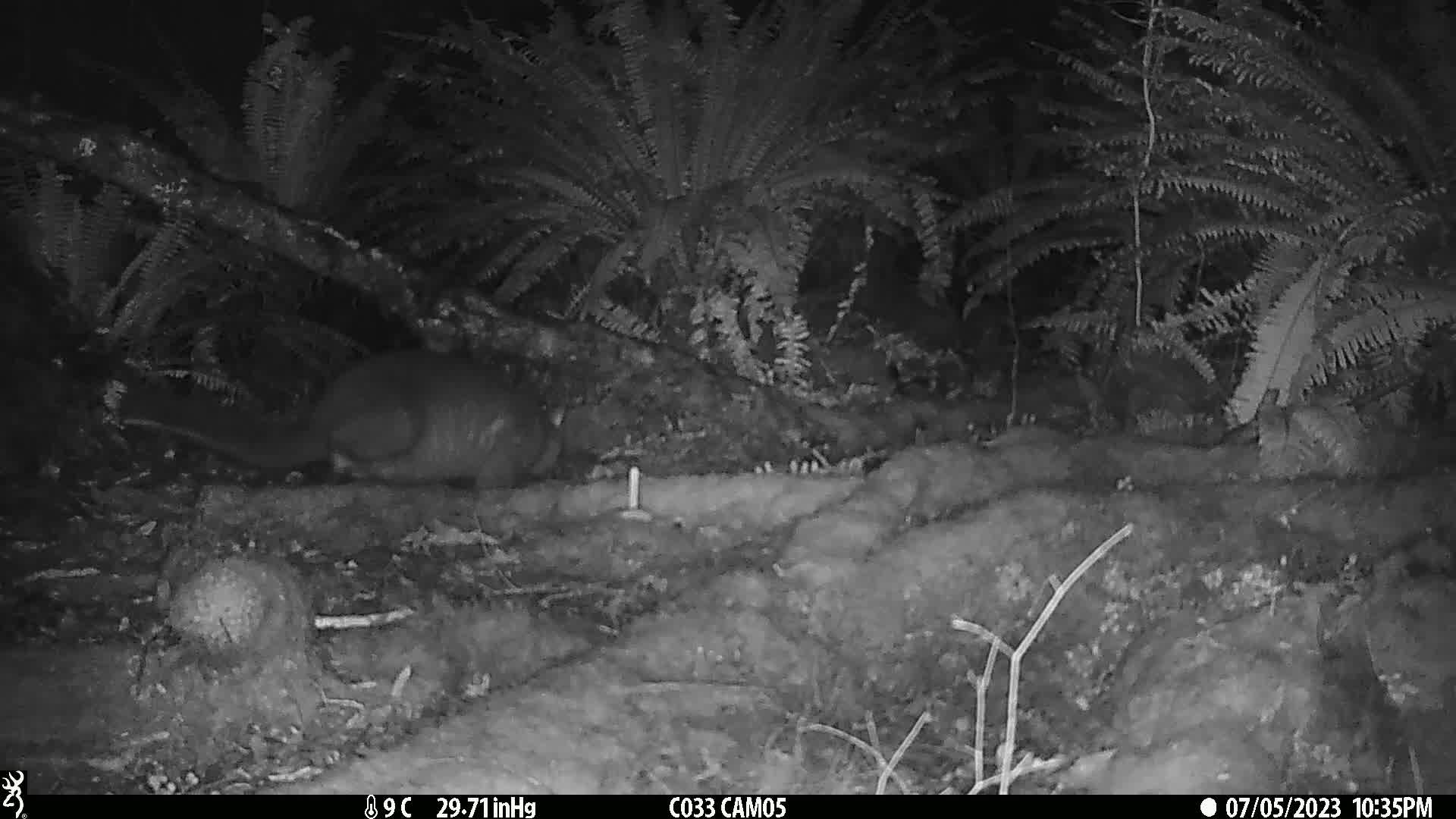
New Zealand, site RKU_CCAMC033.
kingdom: Animalia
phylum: Chordata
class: Mammalia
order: Diprotodontia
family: Phalangeridae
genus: Trichosurus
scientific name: Trichosurus vulpecula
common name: common brushtail possum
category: possum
Possum (common brushtail possum) (Trichosurus vulpecula).